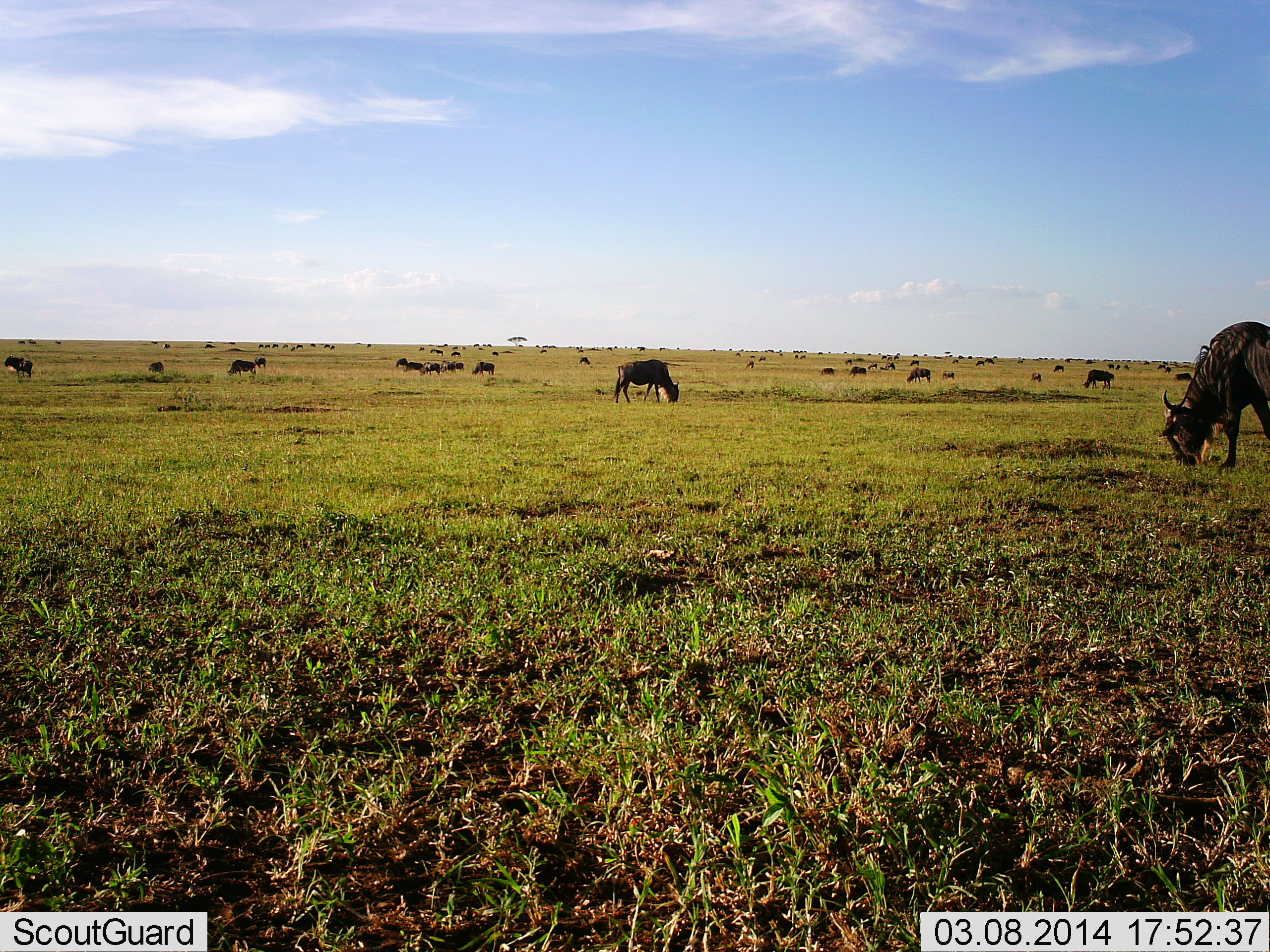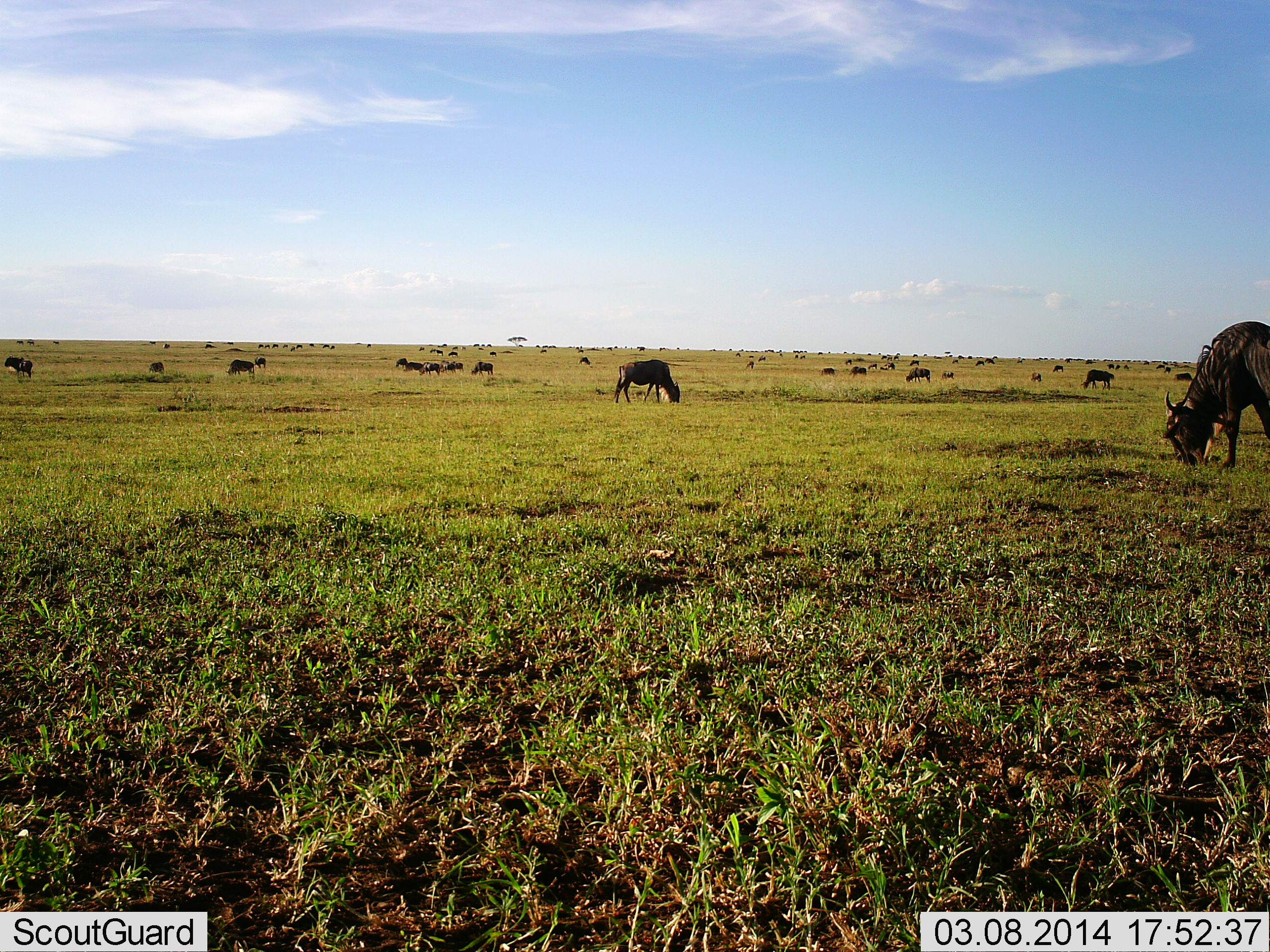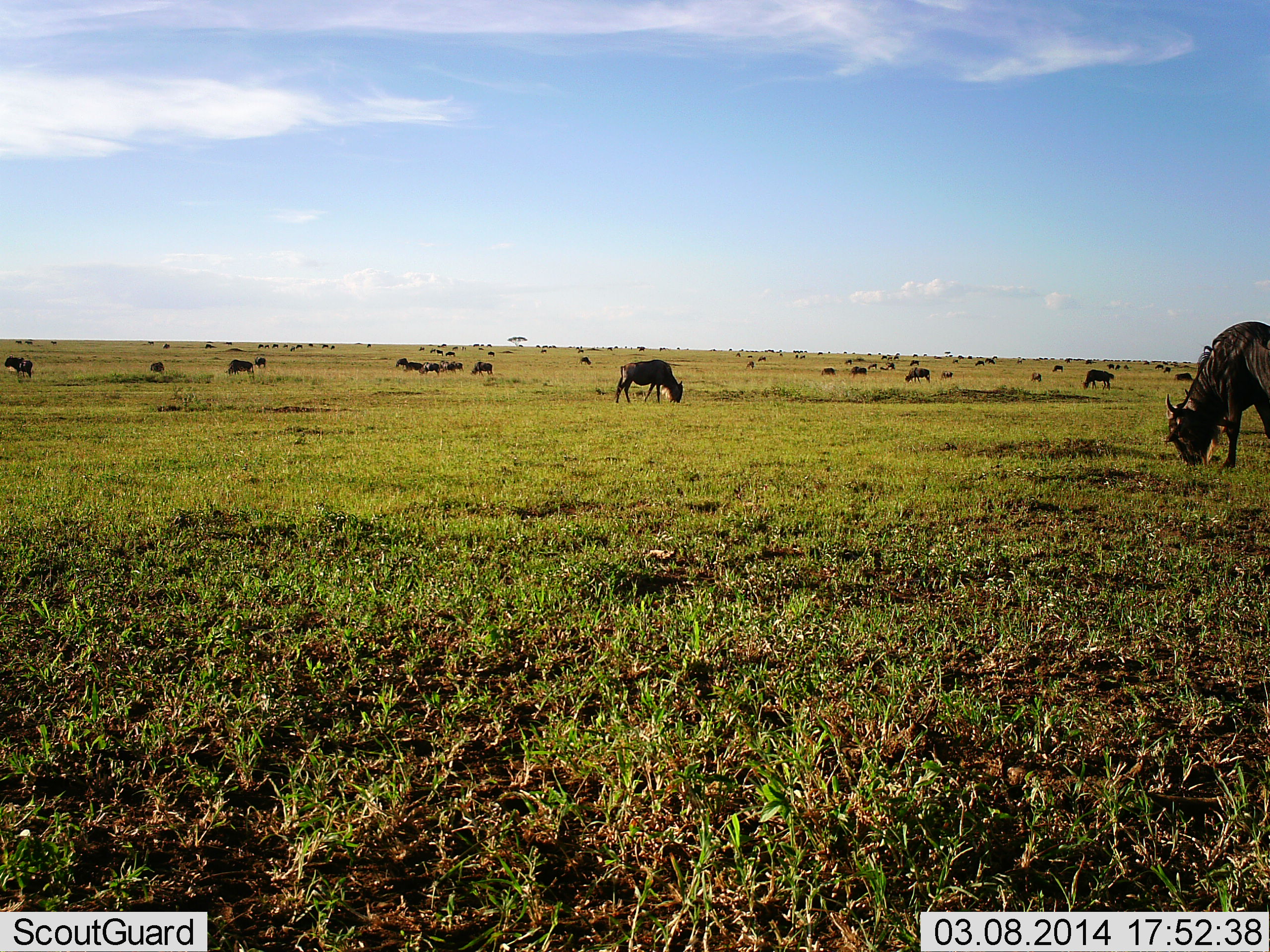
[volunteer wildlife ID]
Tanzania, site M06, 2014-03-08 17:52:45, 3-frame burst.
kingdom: Animalia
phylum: Chordata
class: Mammalia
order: Artiodactyla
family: Bovidae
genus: Connochaetes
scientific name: Connochaetes taurinus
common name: blue wildebeest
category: wildebeest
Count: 11-50.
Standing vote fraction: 60%.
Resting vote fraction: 0%.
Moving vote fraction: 20%.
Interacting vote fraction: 10%.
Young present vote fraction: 10%.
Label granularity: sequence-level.